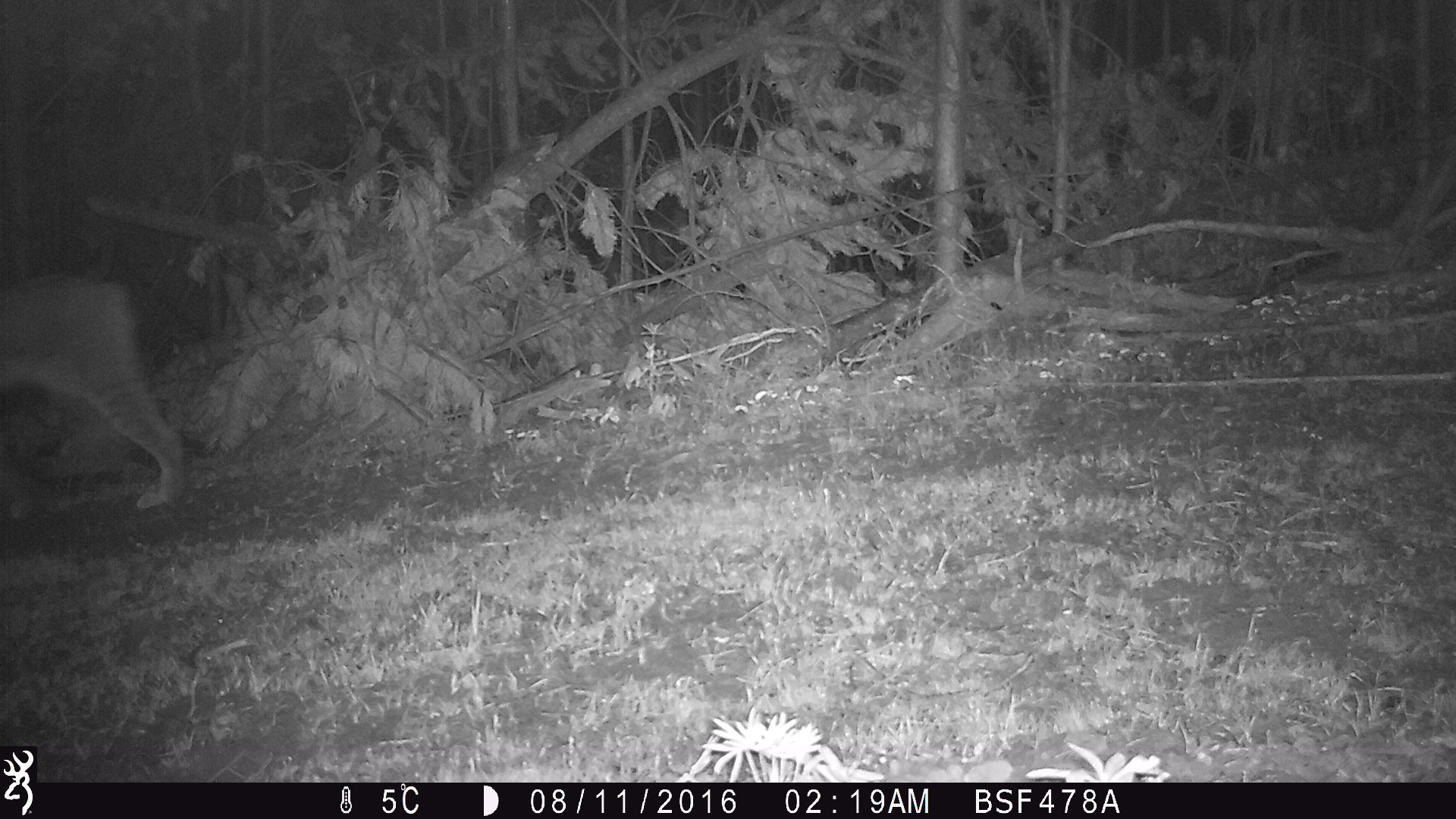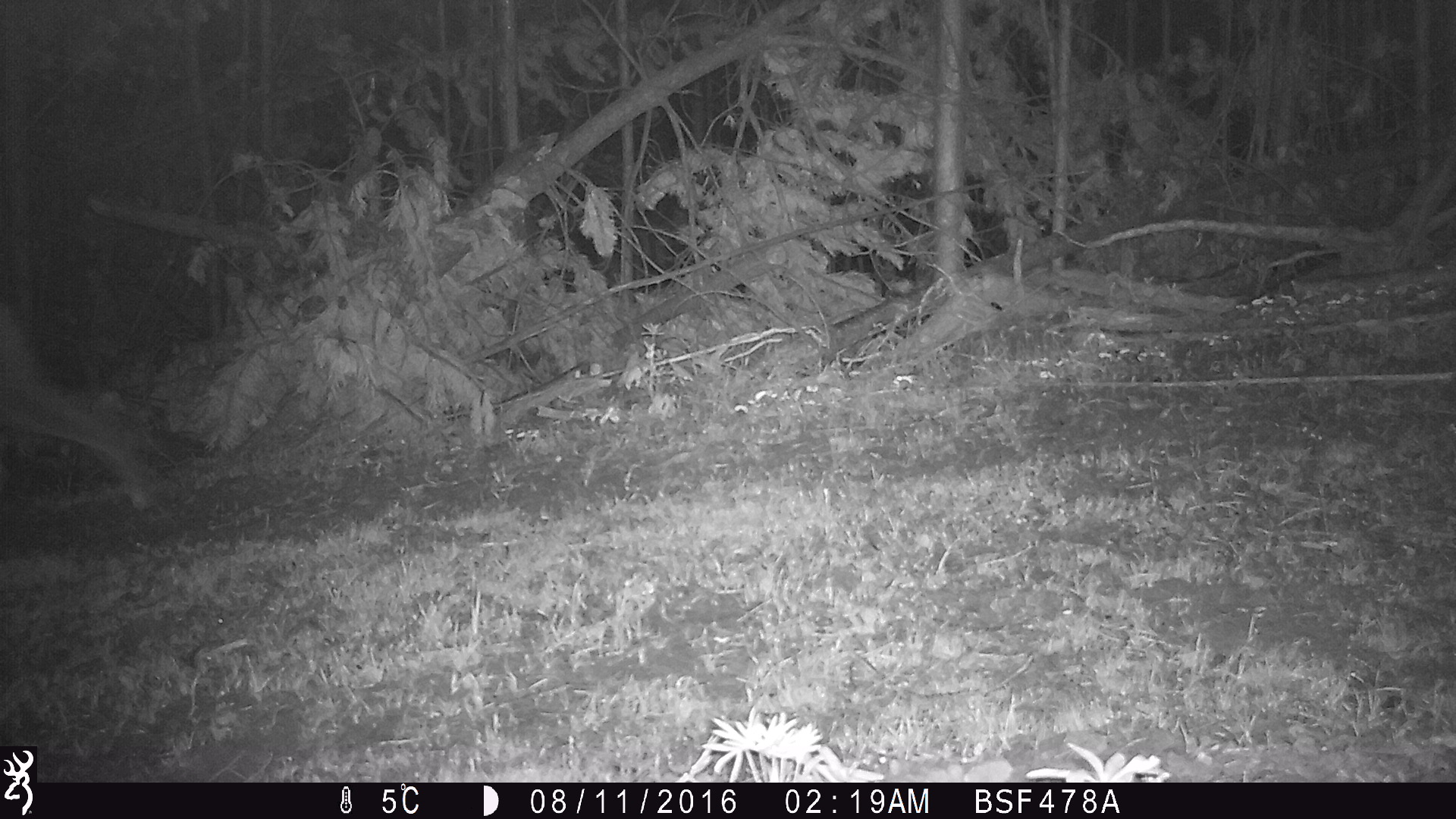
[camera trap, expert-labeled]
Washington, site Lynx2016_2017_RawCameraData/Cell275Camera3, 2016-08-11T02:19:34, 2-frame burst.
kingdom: Animalia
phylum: Chordata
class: Mammalia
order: Carnivora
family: Felidae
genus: Lynx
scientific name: Lynx canadensis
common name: canada lynx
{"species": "Lynx canadensis (canada lynx)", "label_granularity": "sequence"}